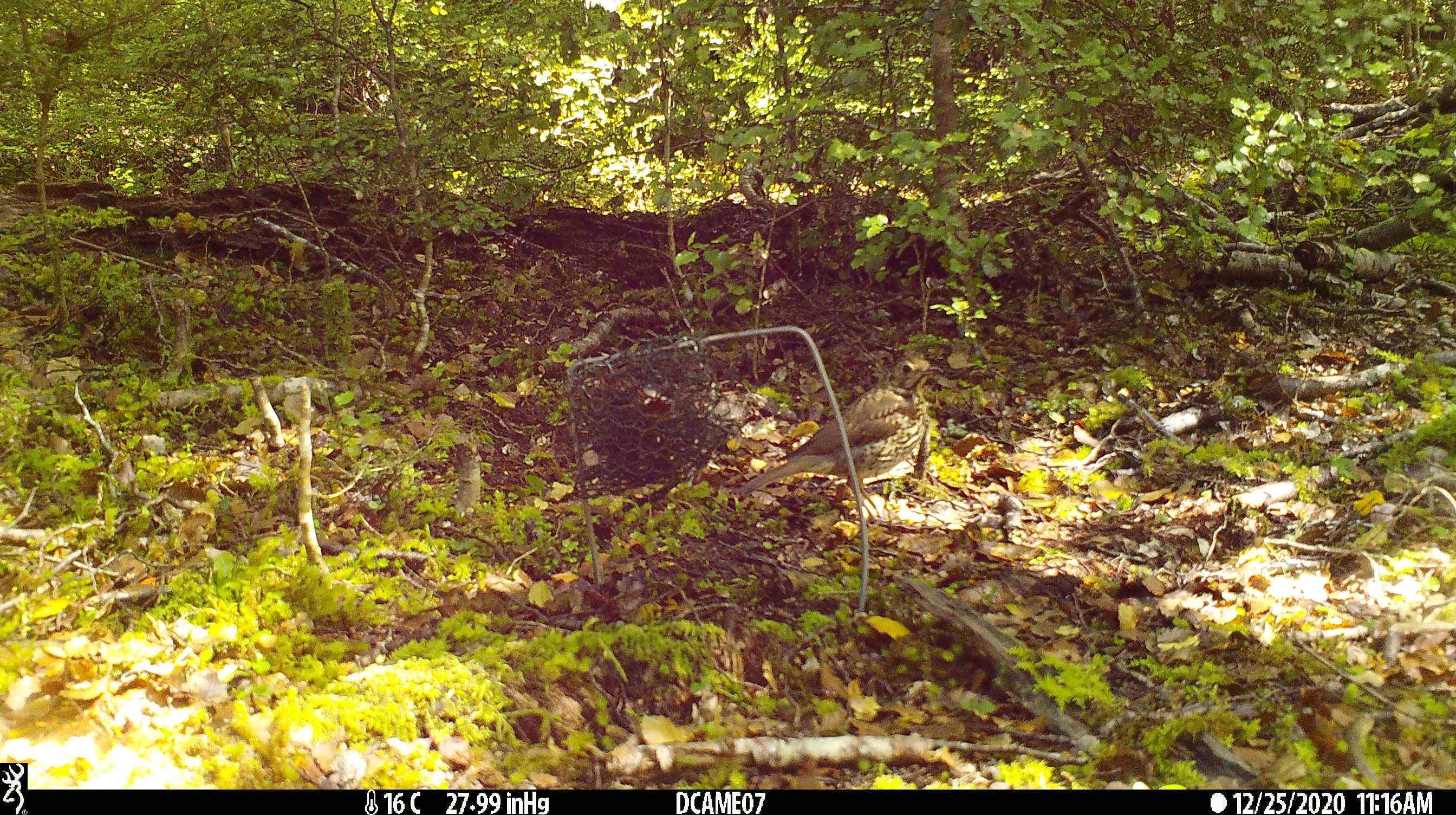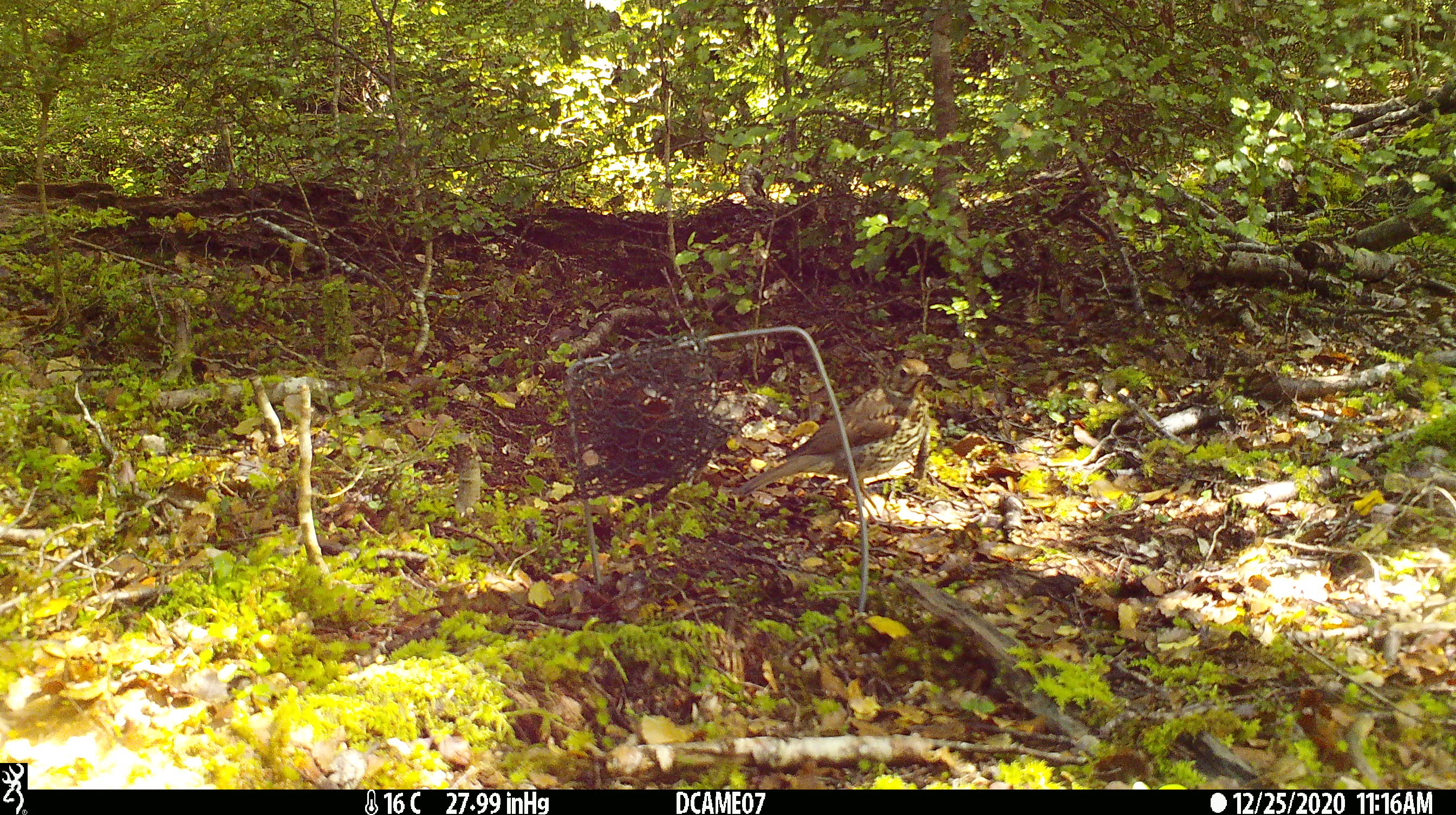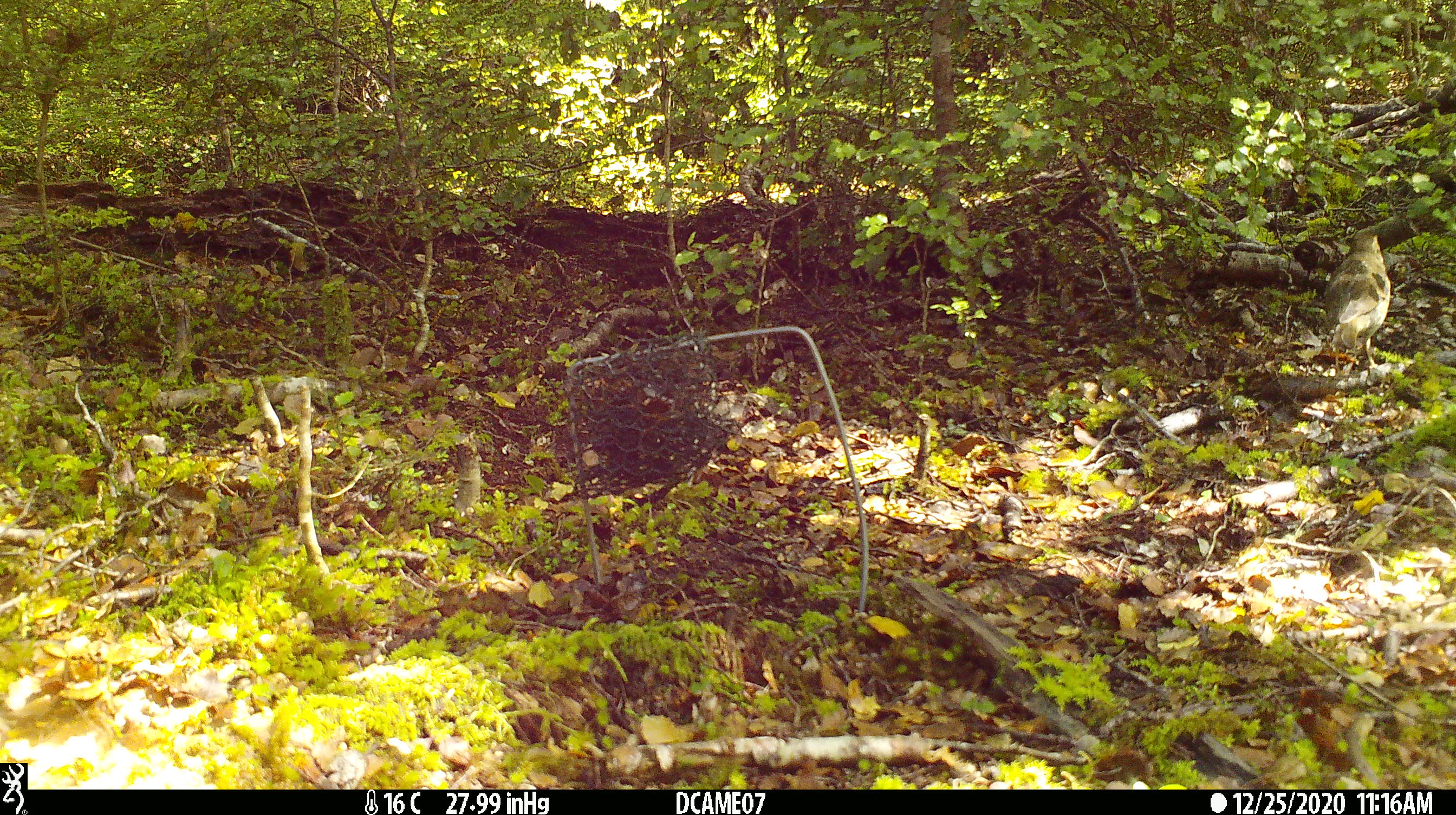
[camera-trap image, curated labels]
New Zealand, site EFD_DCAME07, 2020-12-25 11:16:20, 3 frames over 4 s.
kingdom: Animalia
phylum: Chordata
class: Aves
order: Passeriformes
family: Turdidae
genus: Turdus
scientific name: Turdus philomelos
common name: song thrush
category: thrush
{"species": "thrush (song thrush) (Turdus philomelos)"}